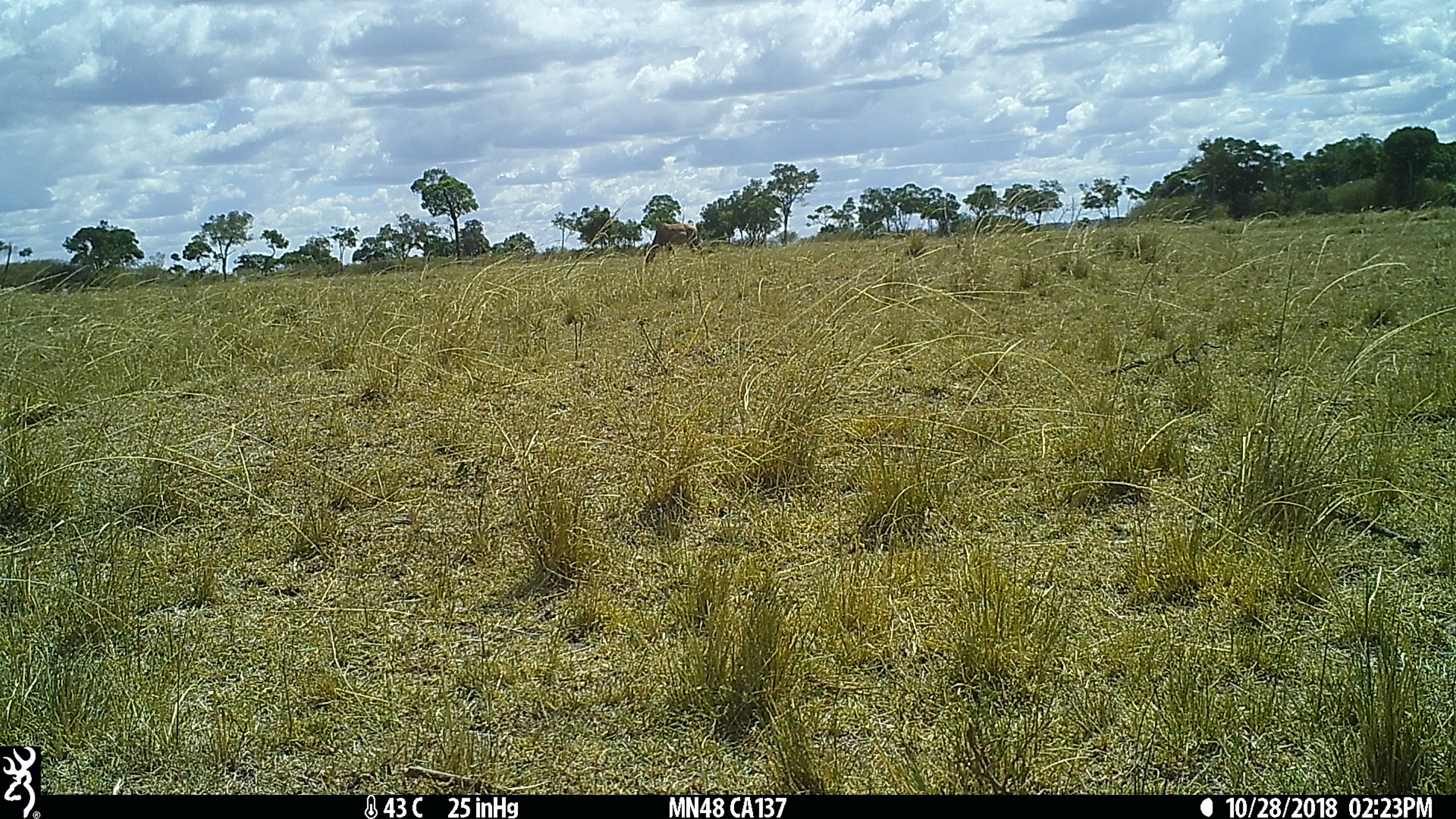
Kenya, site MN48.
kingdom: Animalia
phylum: Chordata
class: Mammalia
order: Artiodactyla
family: Bovidae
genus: Damaliscus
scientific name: Damaliscus lunatus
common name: topi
Topi (Damaliscus lunatus).